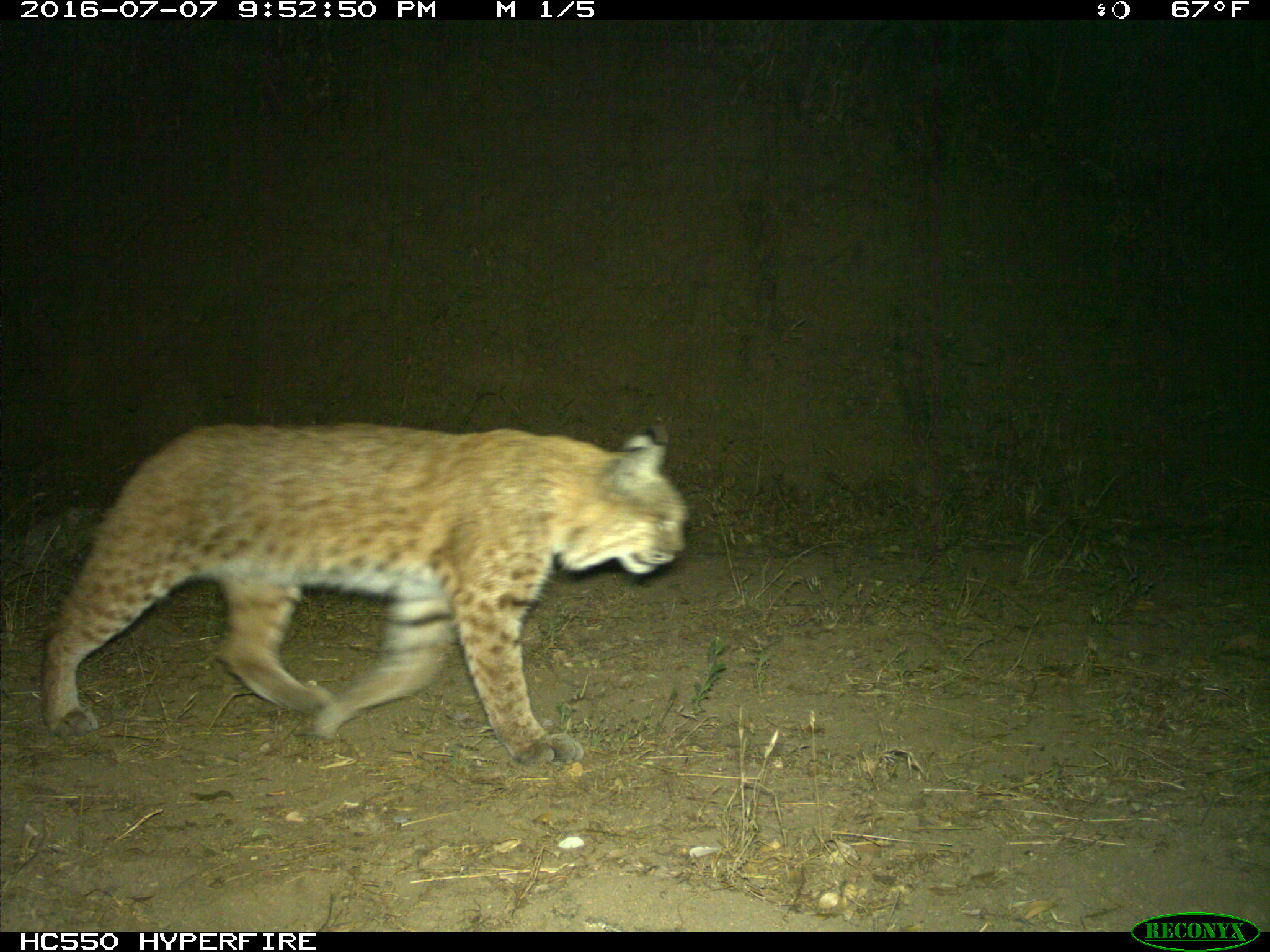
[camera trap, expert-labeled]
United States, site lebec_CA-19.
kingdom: Animalia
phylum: Chordata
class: Mammalia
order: Carnivora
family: Felidae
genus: Lynx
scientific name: Lynx rufus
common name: bobcat